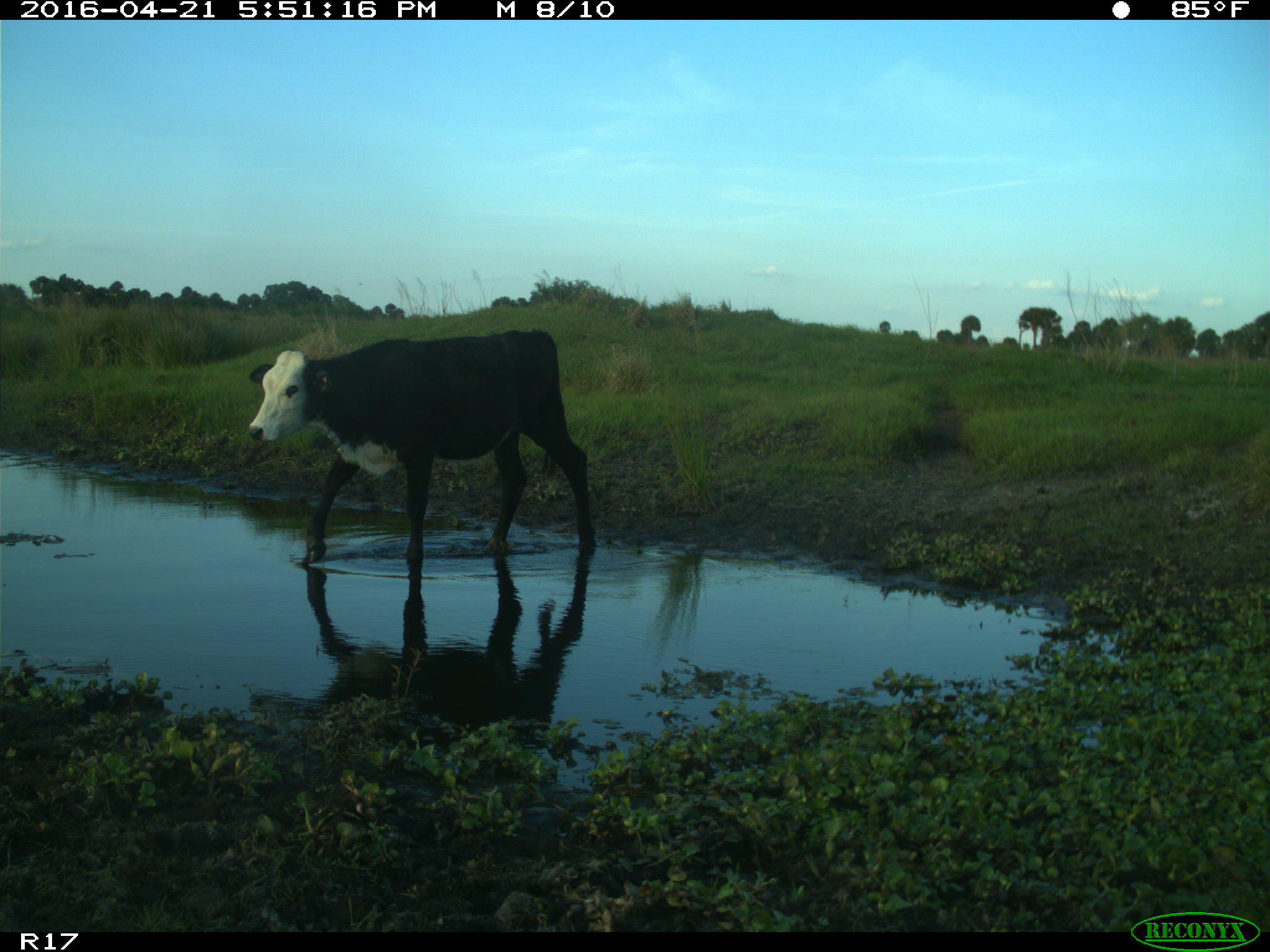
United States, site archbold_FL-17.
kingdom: Animalia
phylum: Chordata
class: Mammalia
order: Artiodactyla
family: Bovidae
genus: Bos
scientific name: Bos taurus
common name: domestic cow